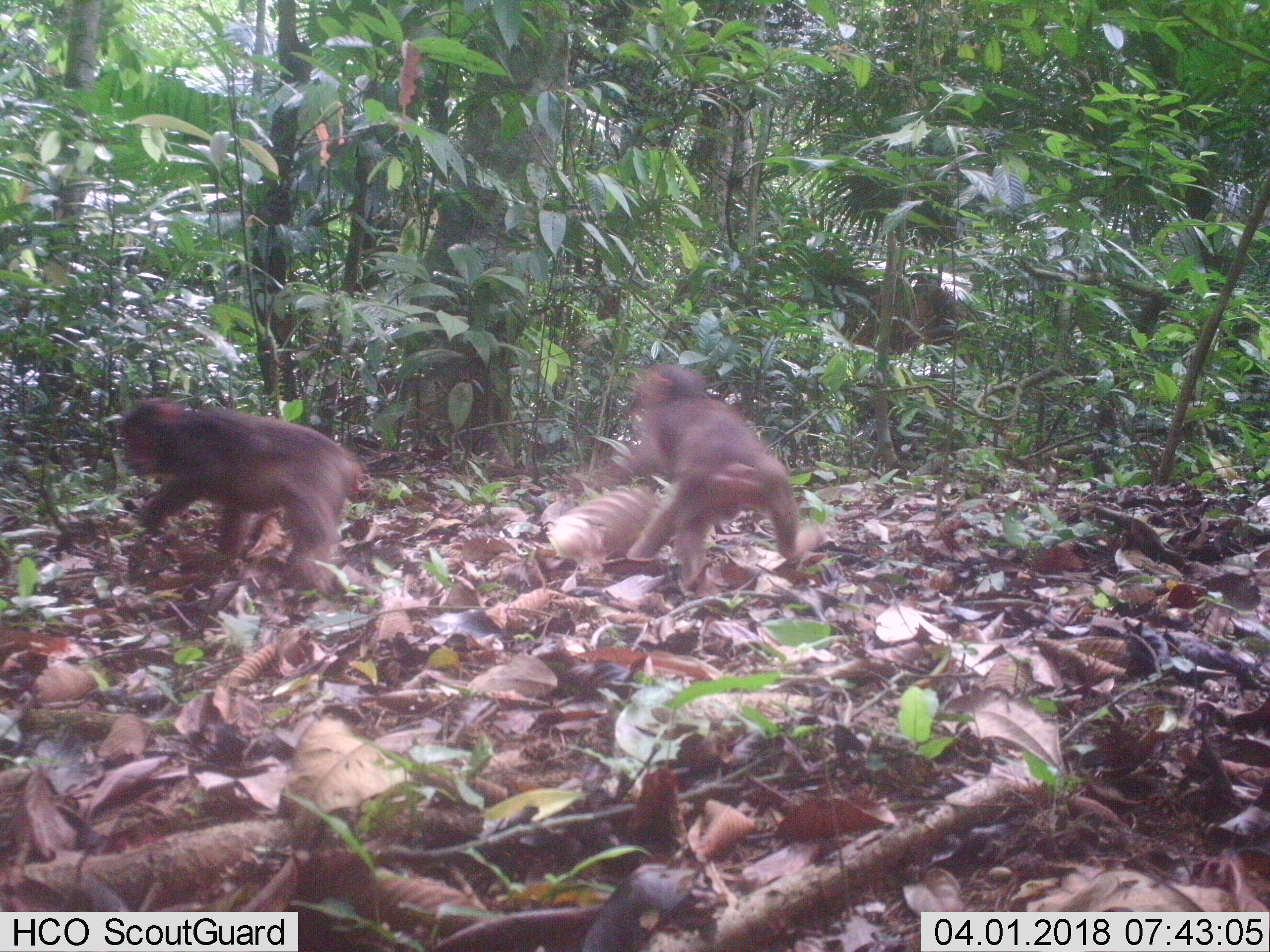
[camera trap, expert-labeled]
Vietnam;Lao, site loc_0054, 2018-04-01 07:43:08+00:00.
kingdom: Animalia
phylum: Chordata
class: Mammalia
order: Primates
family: Cercopithecidae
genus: Macaca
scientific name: Macaca arctoides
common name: stump-tailed macaque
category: stump tailed macaque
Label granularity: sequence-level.